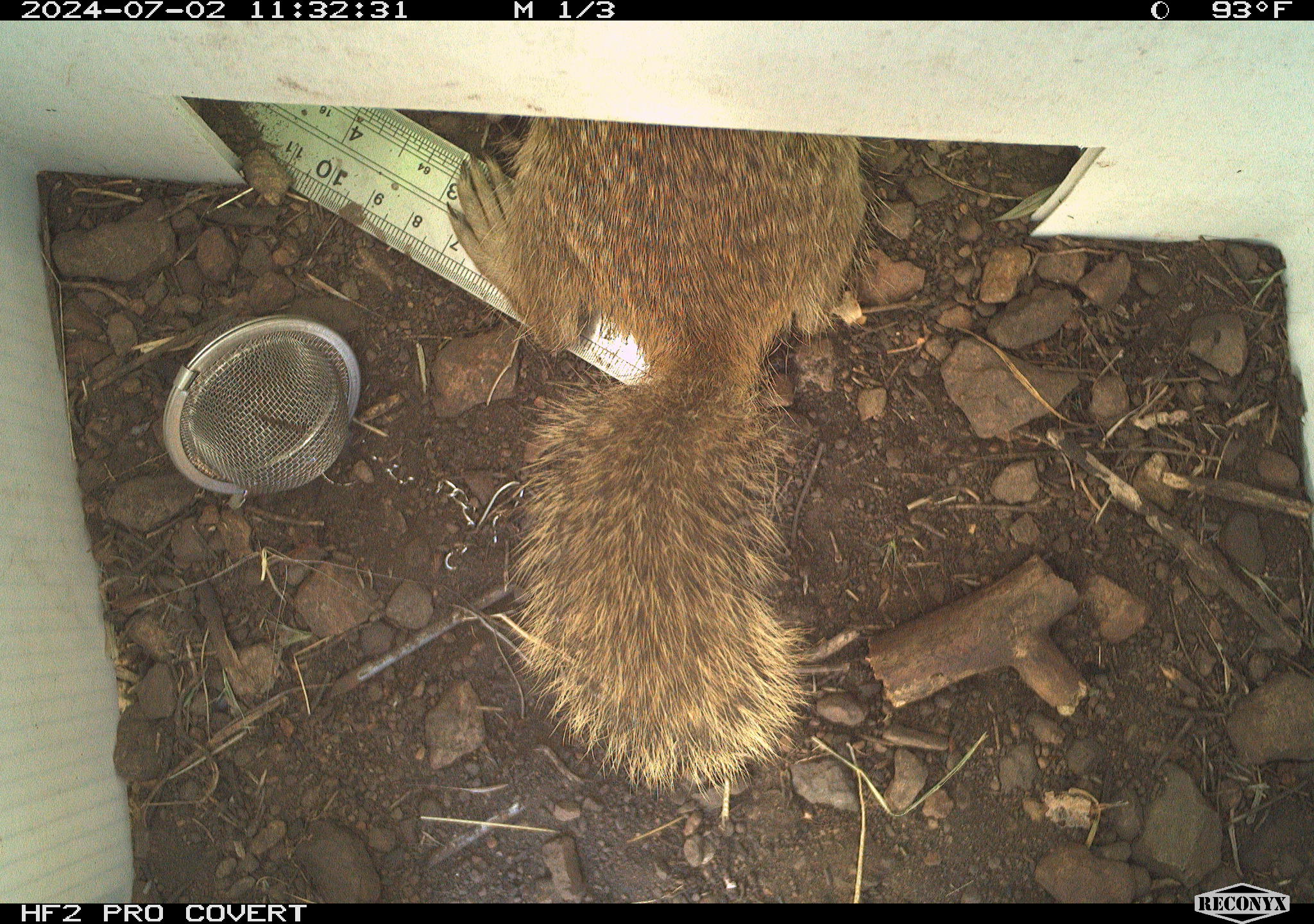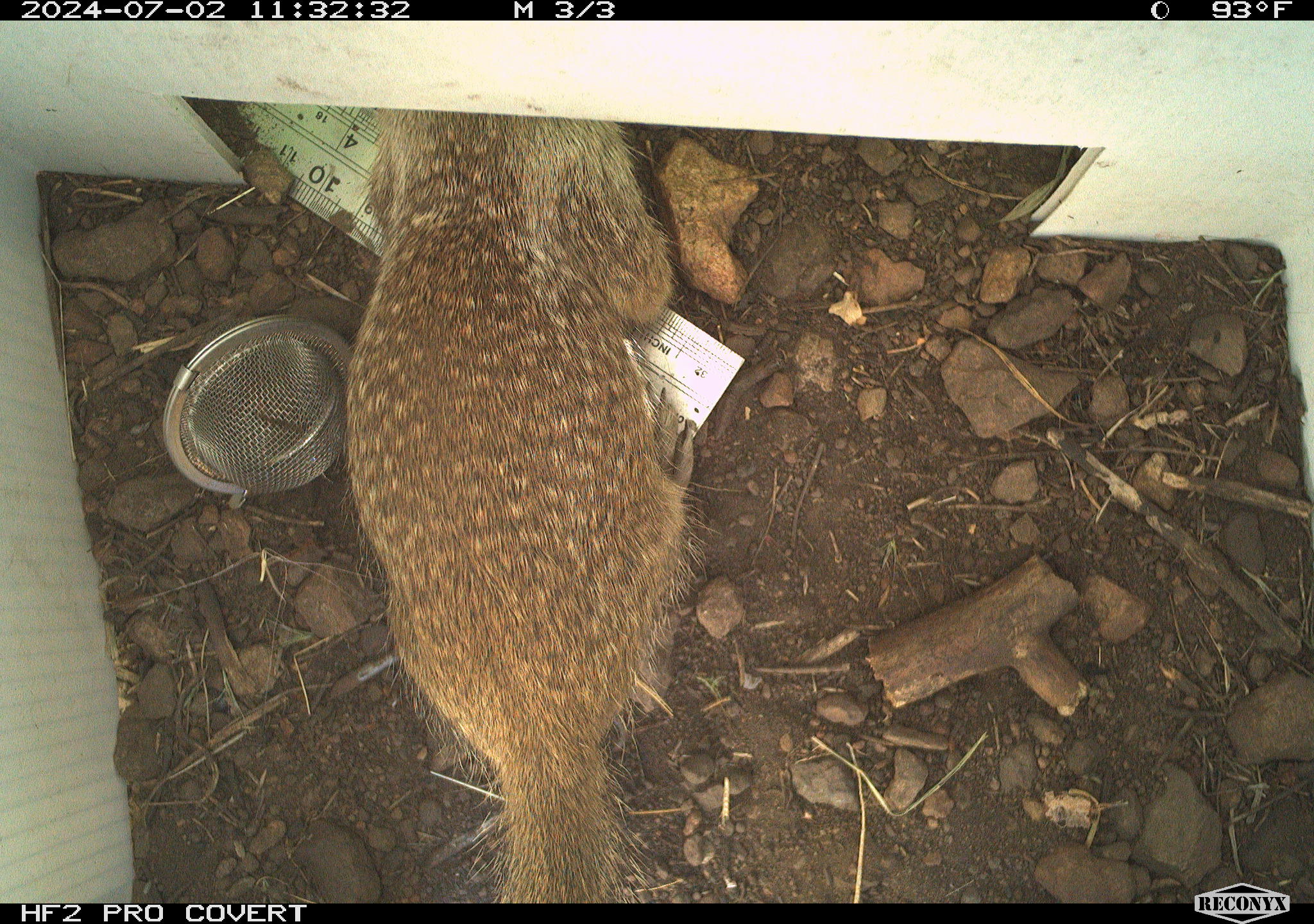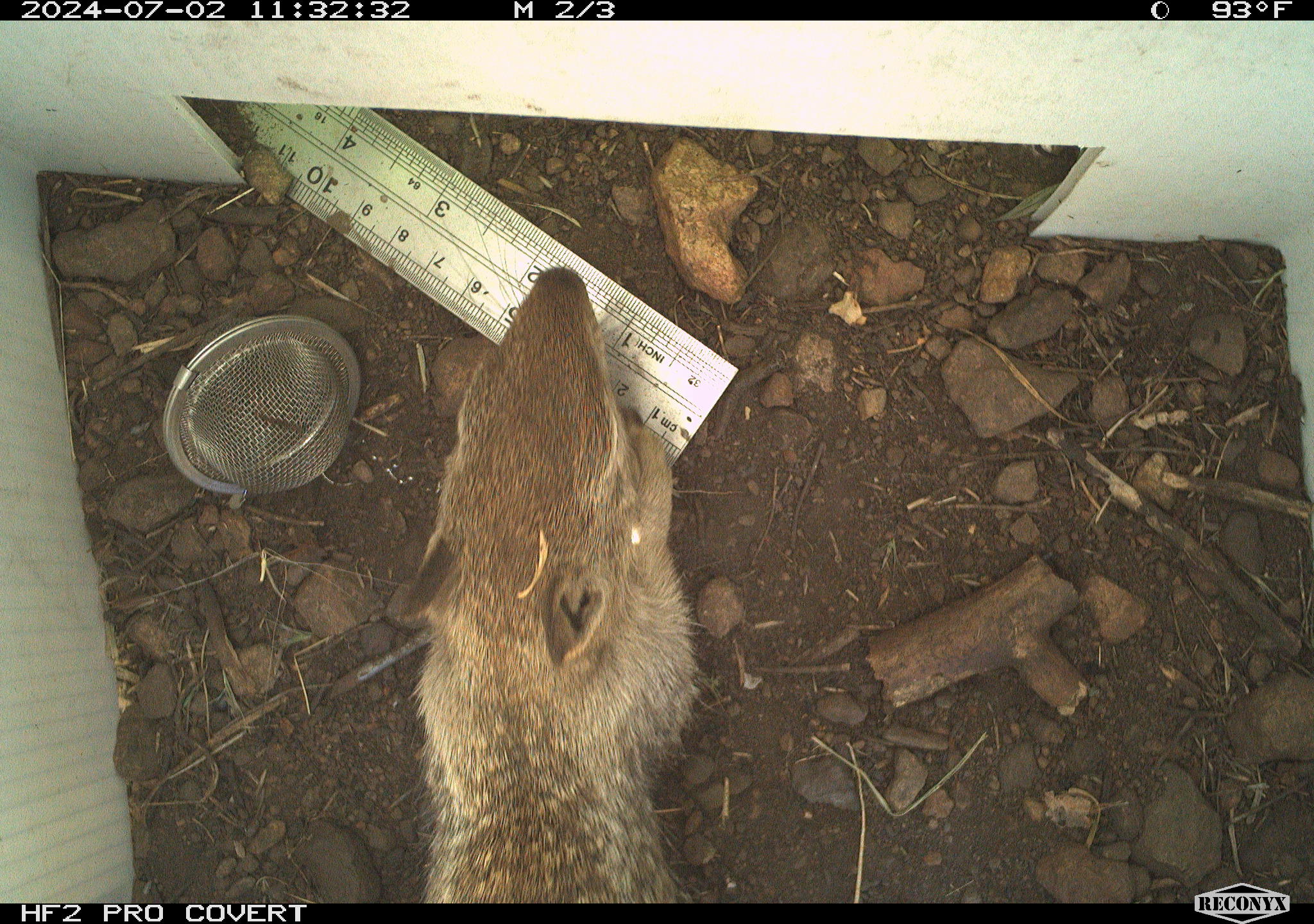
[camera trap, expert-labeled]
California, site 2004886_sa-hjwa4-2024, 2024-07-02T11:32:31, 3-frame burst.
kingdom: Animalia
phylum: Chordata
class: Mammalia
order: Rodentia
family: Sciuridae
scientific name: Sciuridae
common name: squirrels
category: sciuridae family